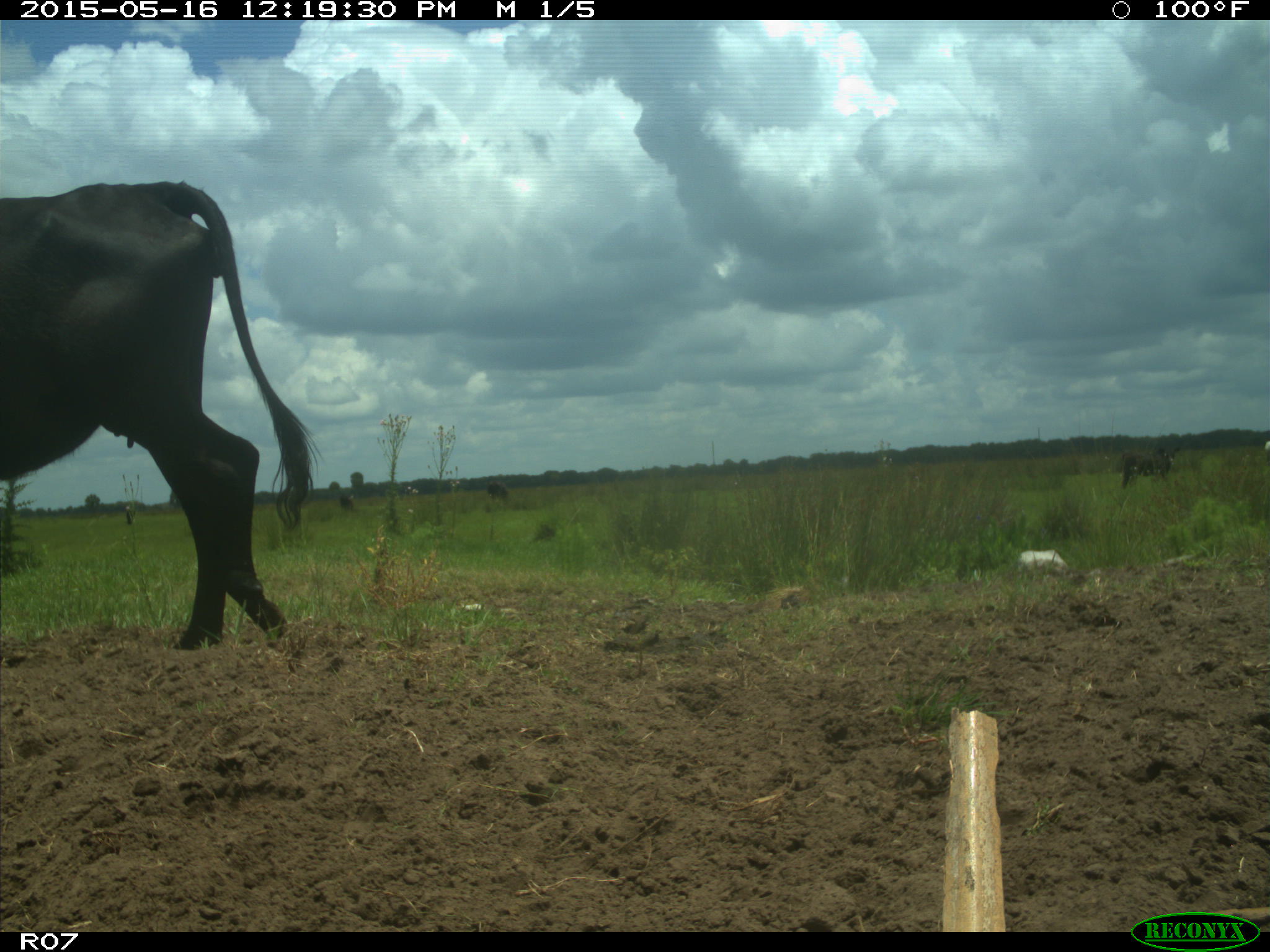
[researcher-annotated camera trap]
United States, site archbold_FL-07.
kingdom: Animalia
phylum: Chordata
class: Mammalia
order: Artiodactyla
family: Bovidae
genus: Bos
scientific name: Bos taurus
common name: domestic cow